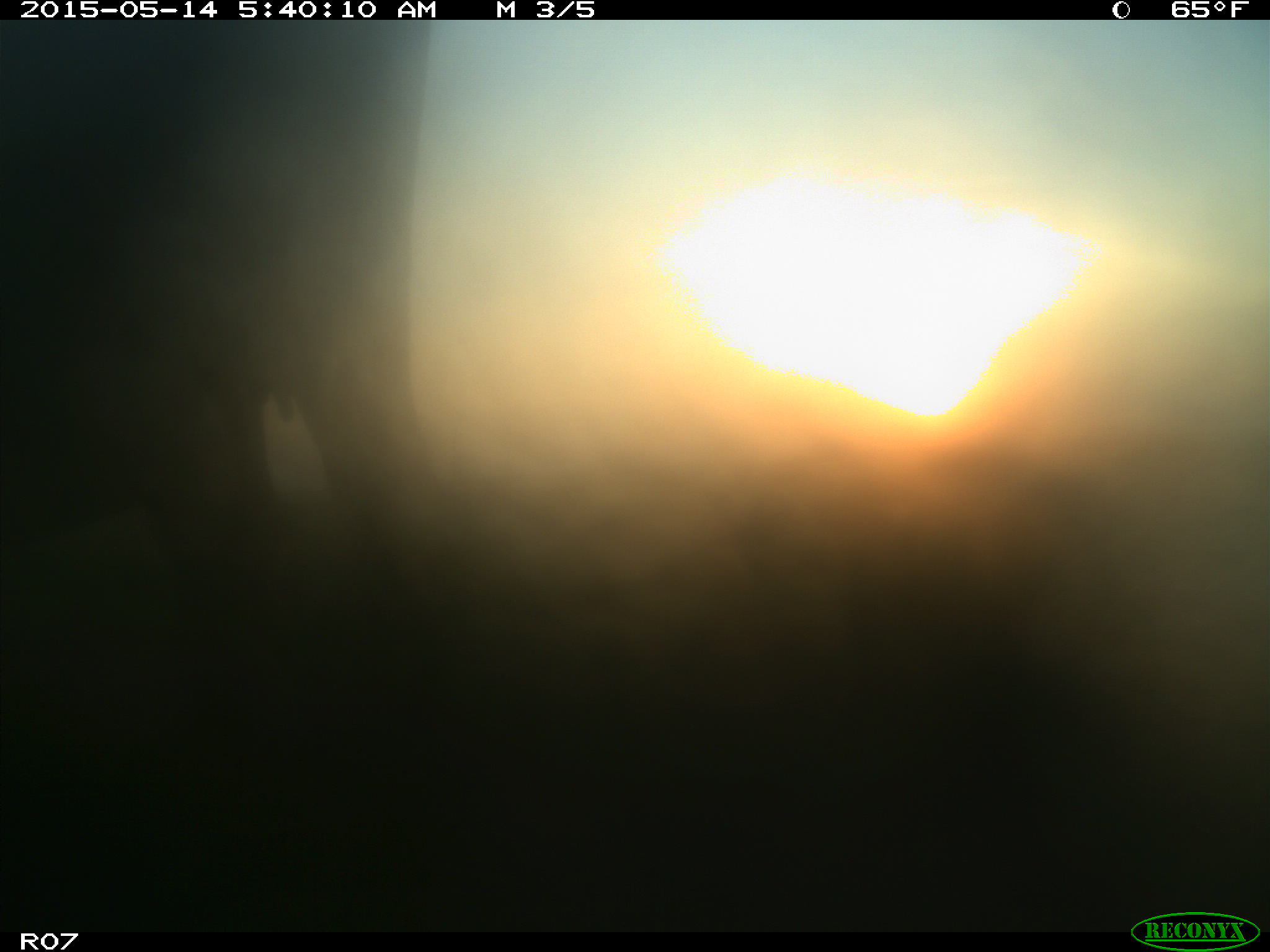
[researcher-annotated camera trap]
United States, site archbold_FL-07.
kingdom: Animalia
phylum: Chordata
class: Mammalia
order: Artiodactyla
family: Bovidae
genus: Bos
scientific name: Bos taurus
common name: domestic cow